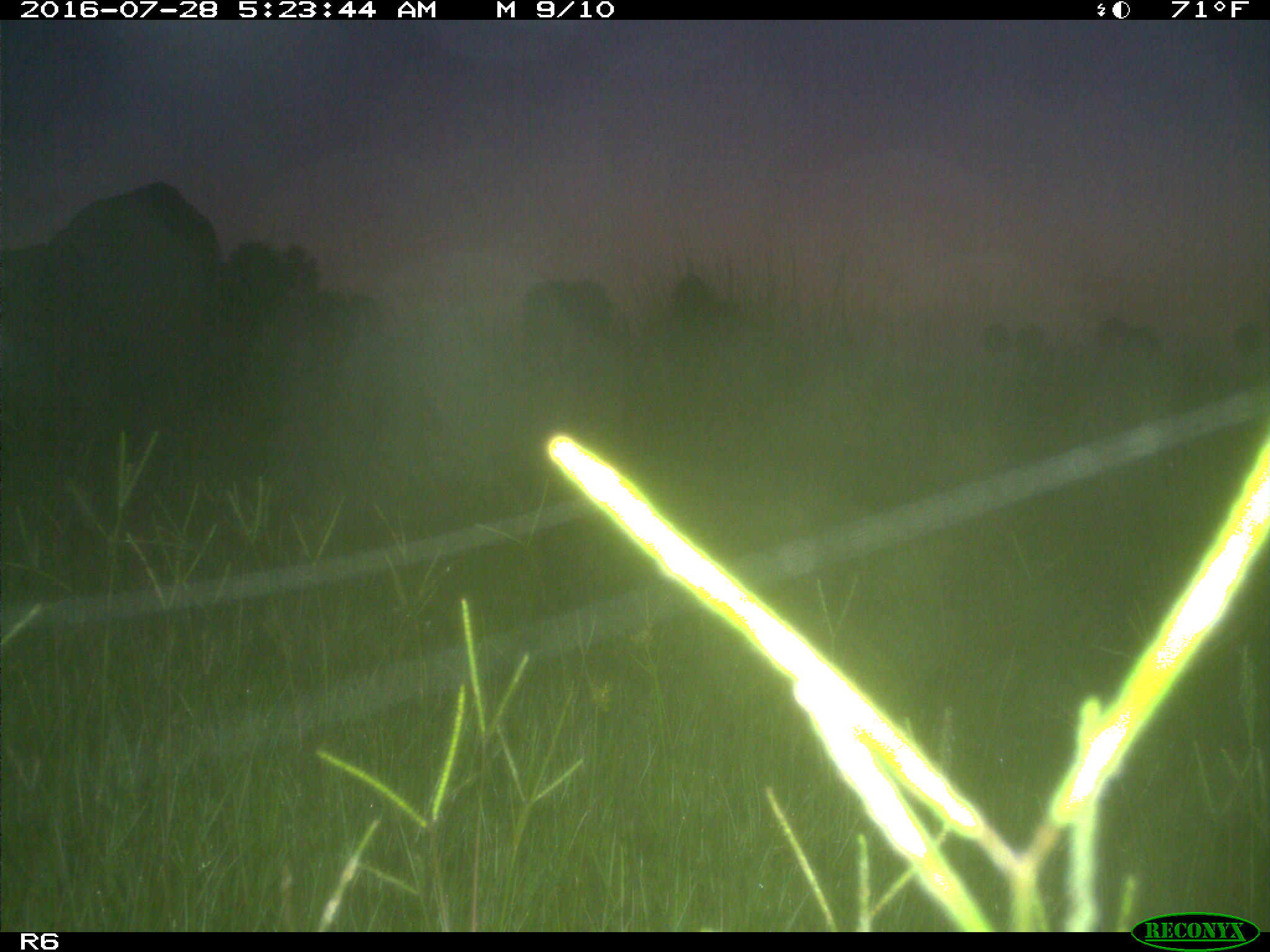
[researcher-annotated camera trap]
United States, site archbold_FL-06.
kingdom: Animalia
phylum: Chordata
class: Mammalia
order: Artiodactyla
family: Bovidae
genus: Bos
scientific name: Bos taurus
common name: domestic cow